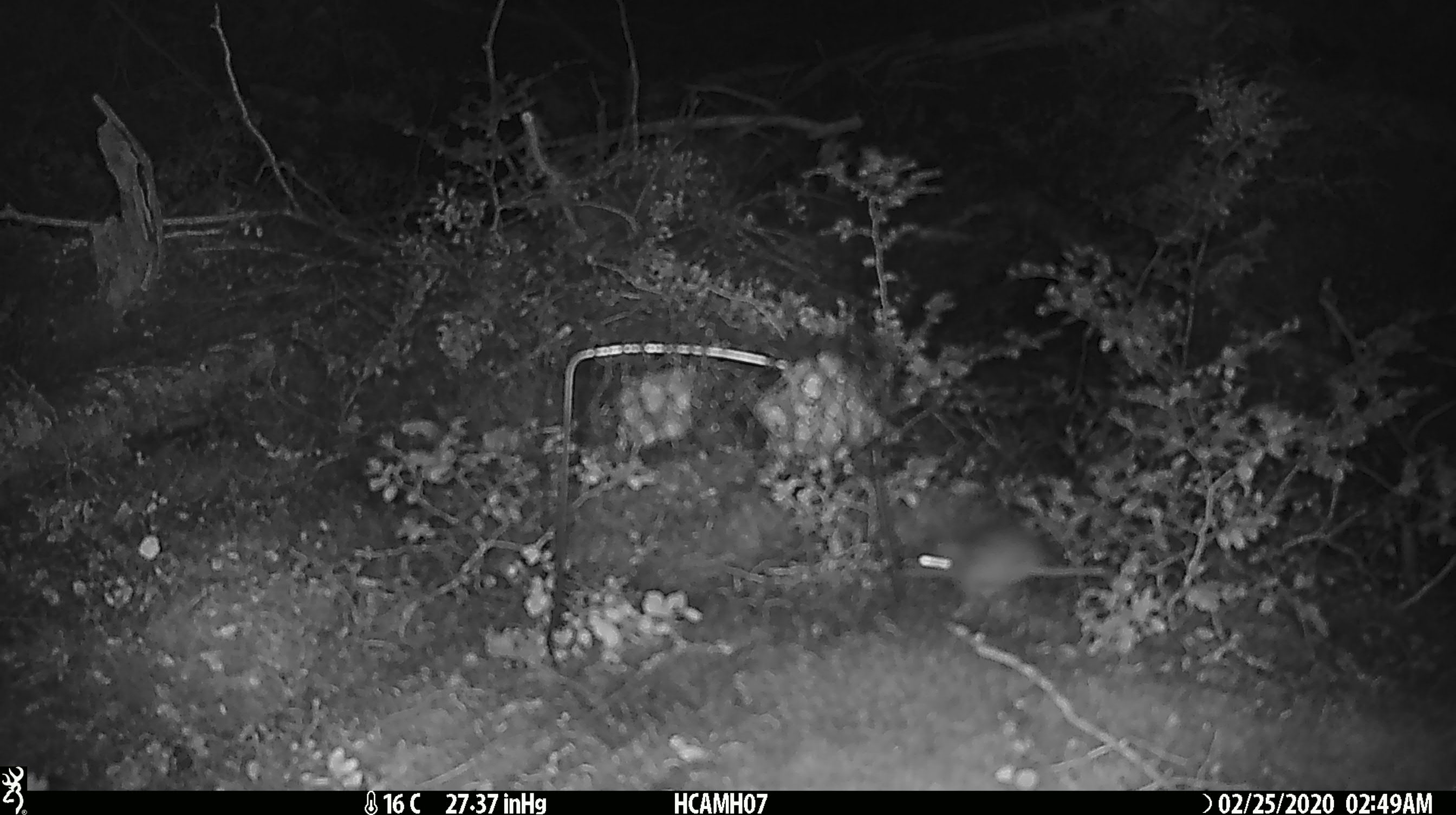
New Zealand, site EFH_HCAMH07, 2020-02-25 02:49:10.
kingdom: Animalia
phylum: Chordata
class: Mammalia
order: Rodentia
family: Muridae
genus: Mus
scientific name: Mus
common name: mouse